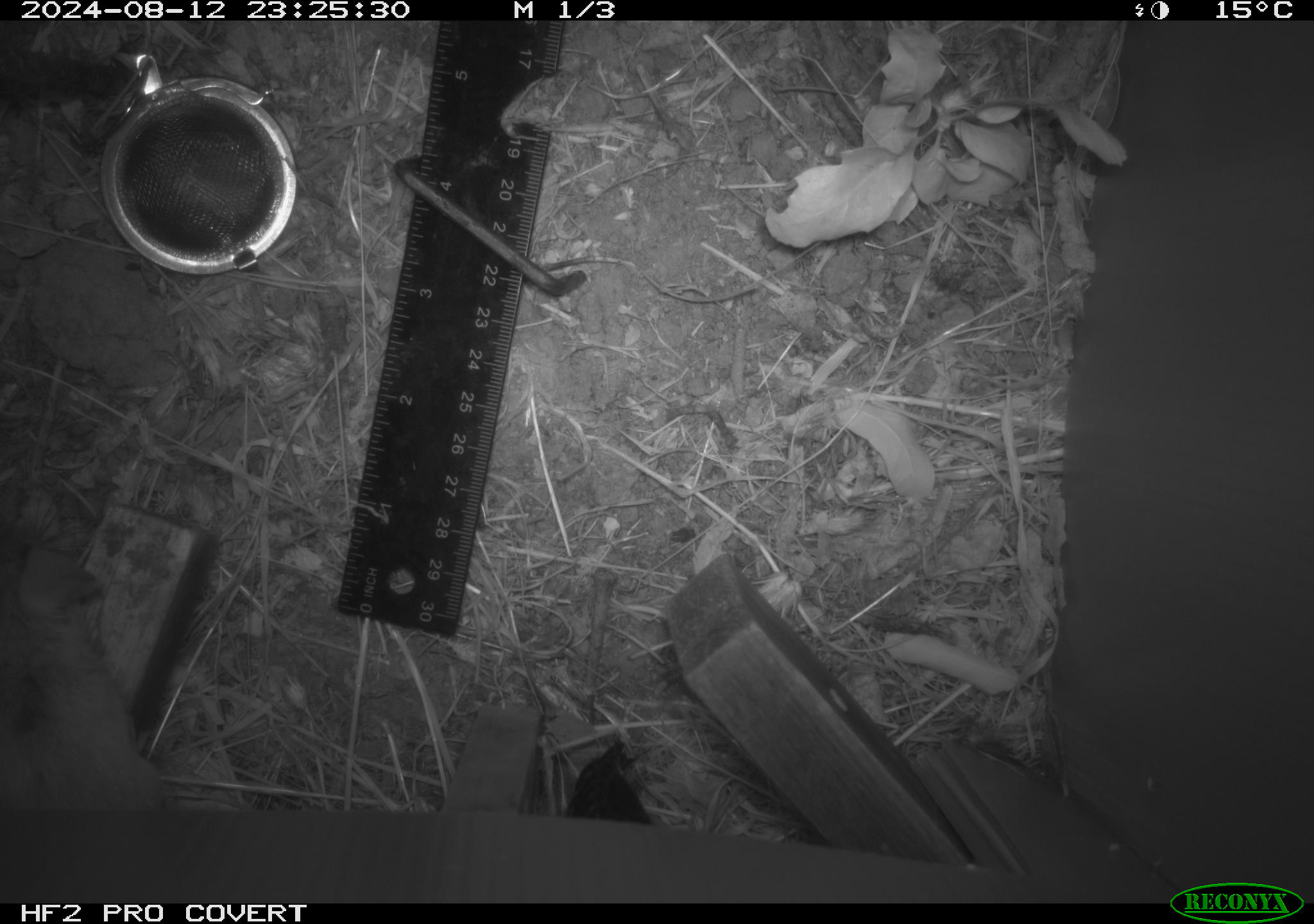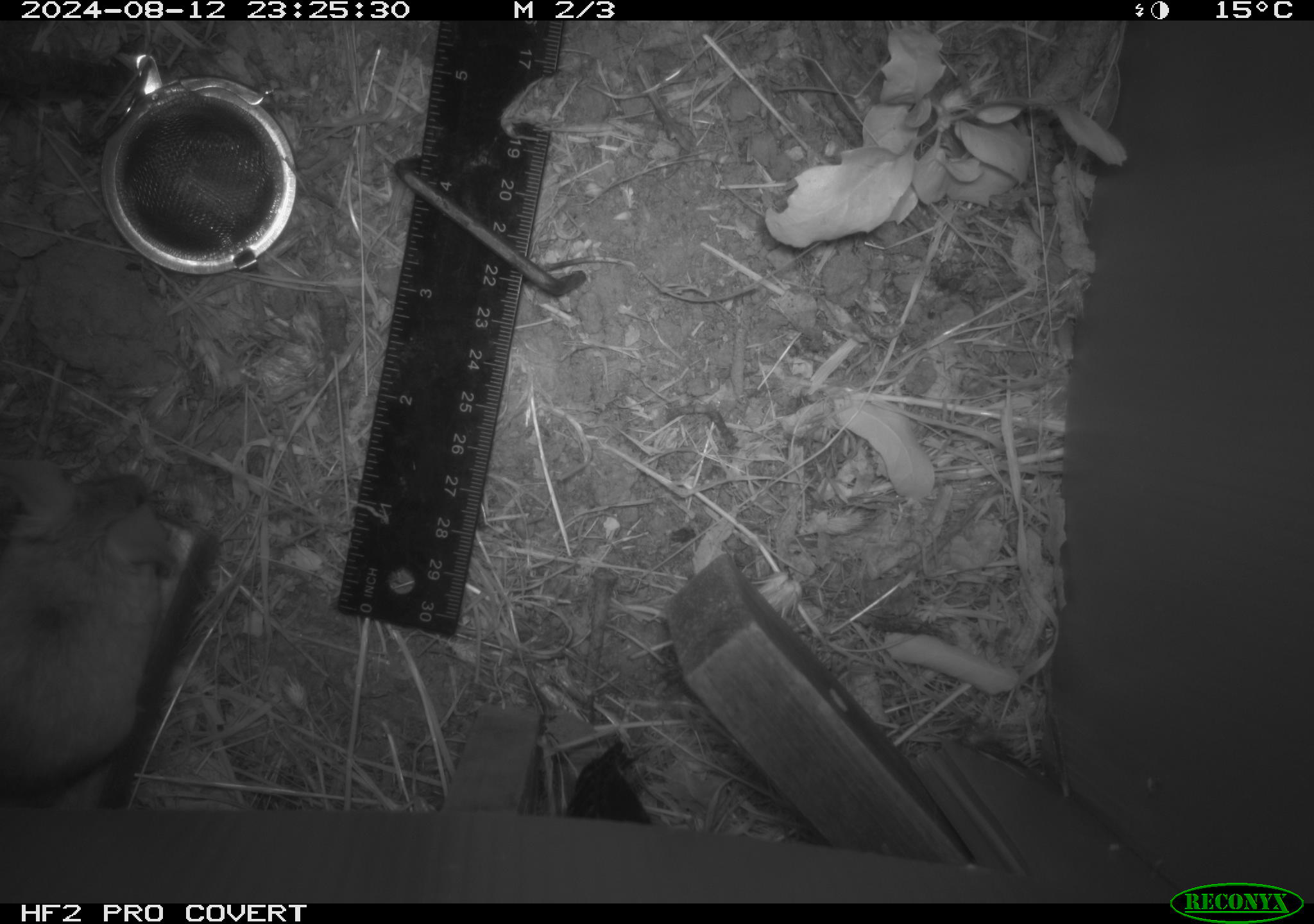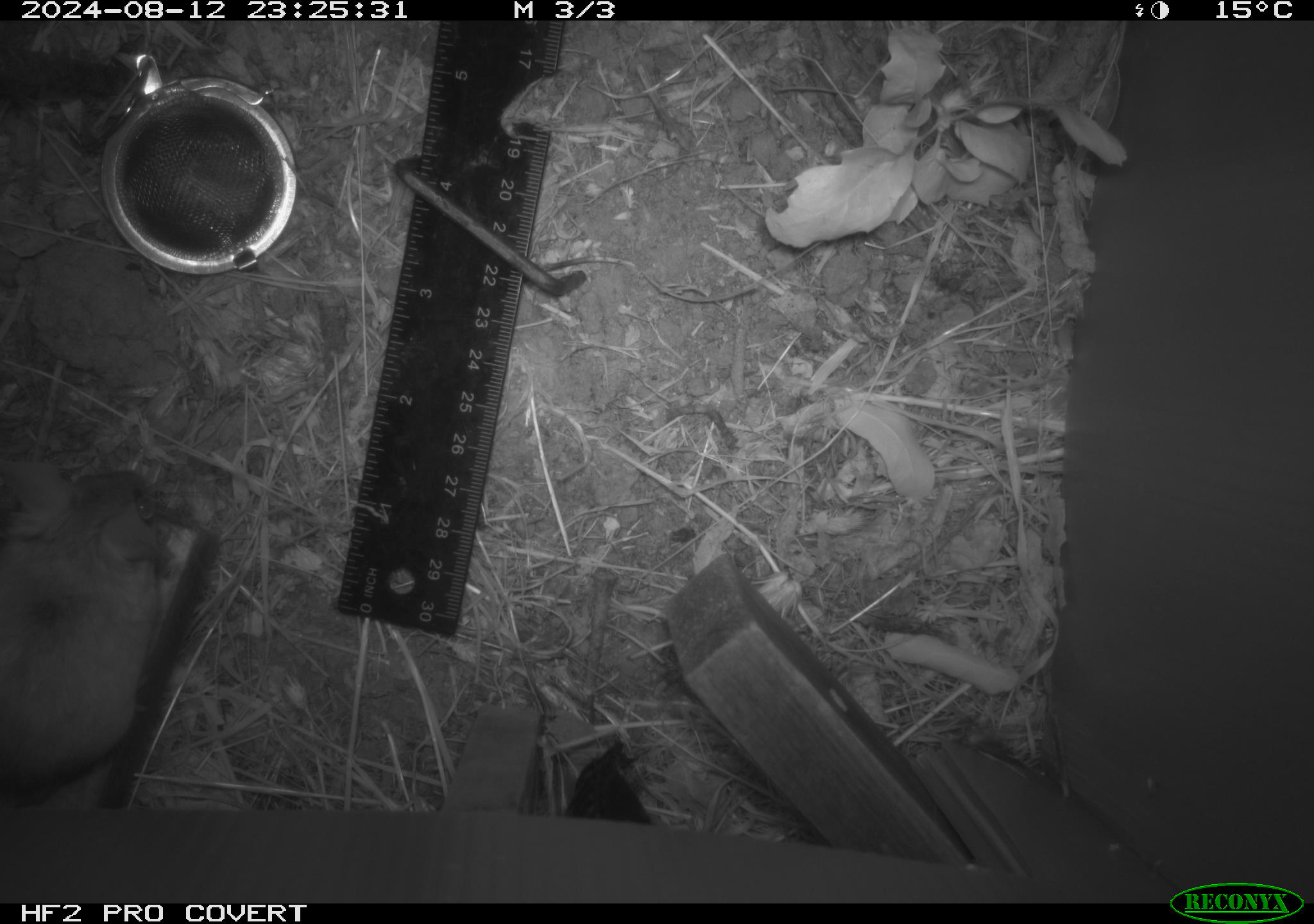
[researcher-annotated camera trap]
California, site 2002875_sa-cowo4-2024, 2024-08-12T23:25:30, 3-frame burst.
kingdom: Animalia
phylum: Chordata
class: Mammalia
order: Rodentia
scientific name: Rodentia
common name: rodent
Rodent (Rodentia).